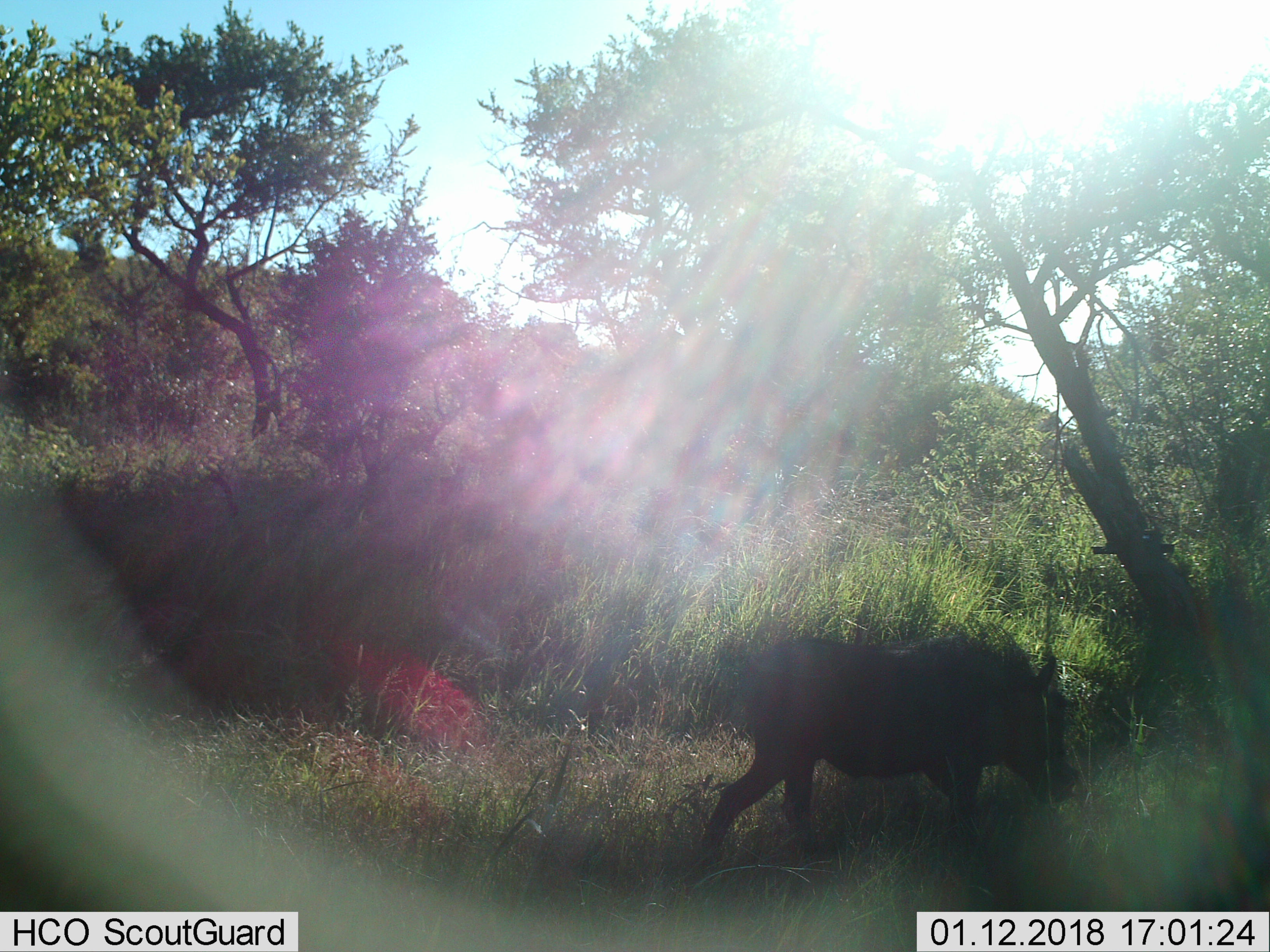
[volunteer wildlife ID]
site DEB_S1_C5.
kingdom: Animalia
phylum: Chordata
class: Mammalia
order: Artiodactyla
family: Suidae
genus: Phacochoerus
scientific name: Phacochoerus africanus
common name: warthog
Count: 1.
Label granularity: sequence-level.